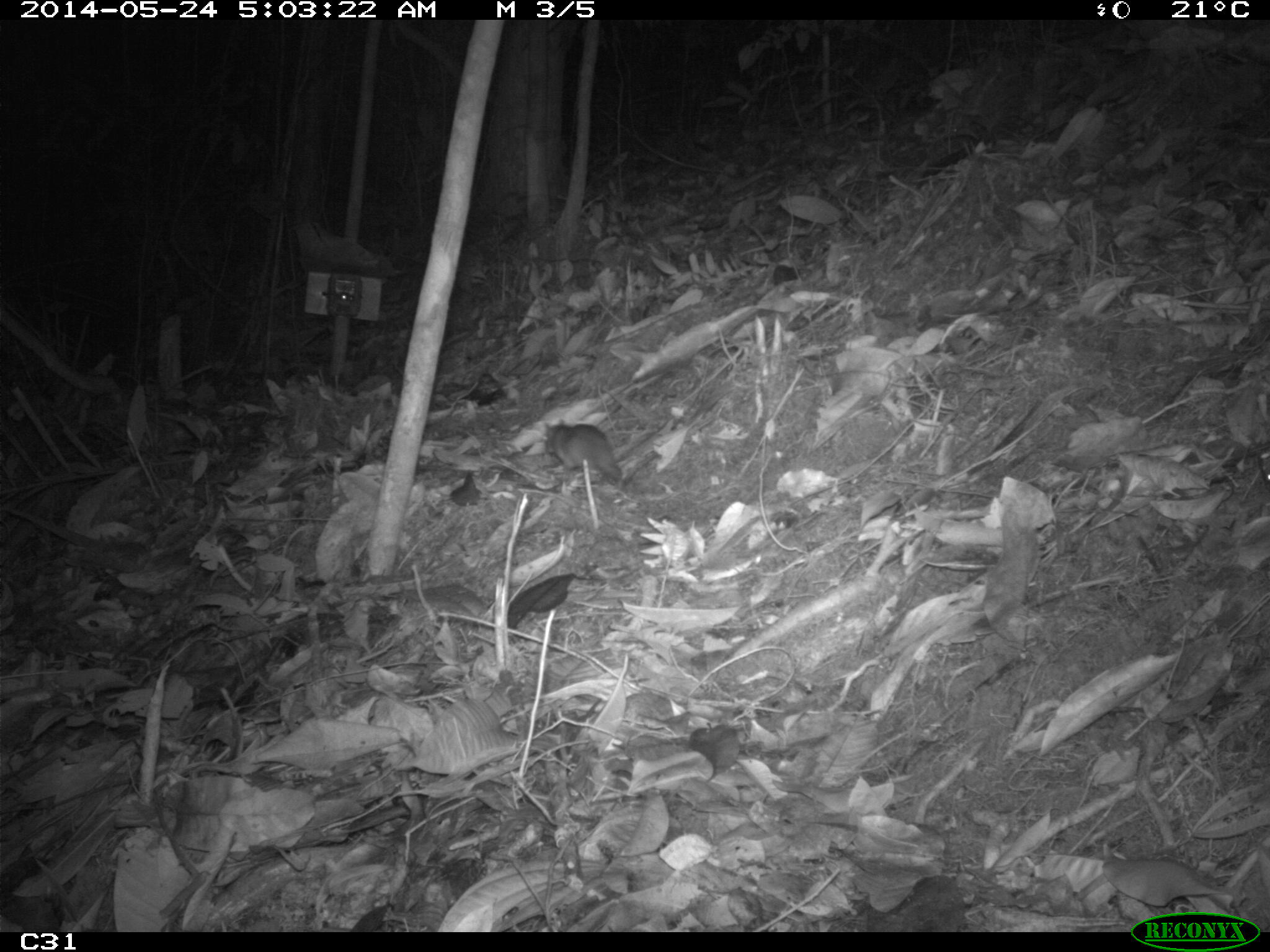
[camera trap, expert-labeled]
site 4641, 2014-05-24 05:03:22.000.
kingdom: Animalia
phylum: Chordata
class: Mammalia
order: Rodentia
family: Muridae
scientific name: Muridae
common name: mice, rats, and gerbils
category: unknown mouse or rat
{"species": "unknown mouse or rat (mice, rats, and gerbils) (Muridae)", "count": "1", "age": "adult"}